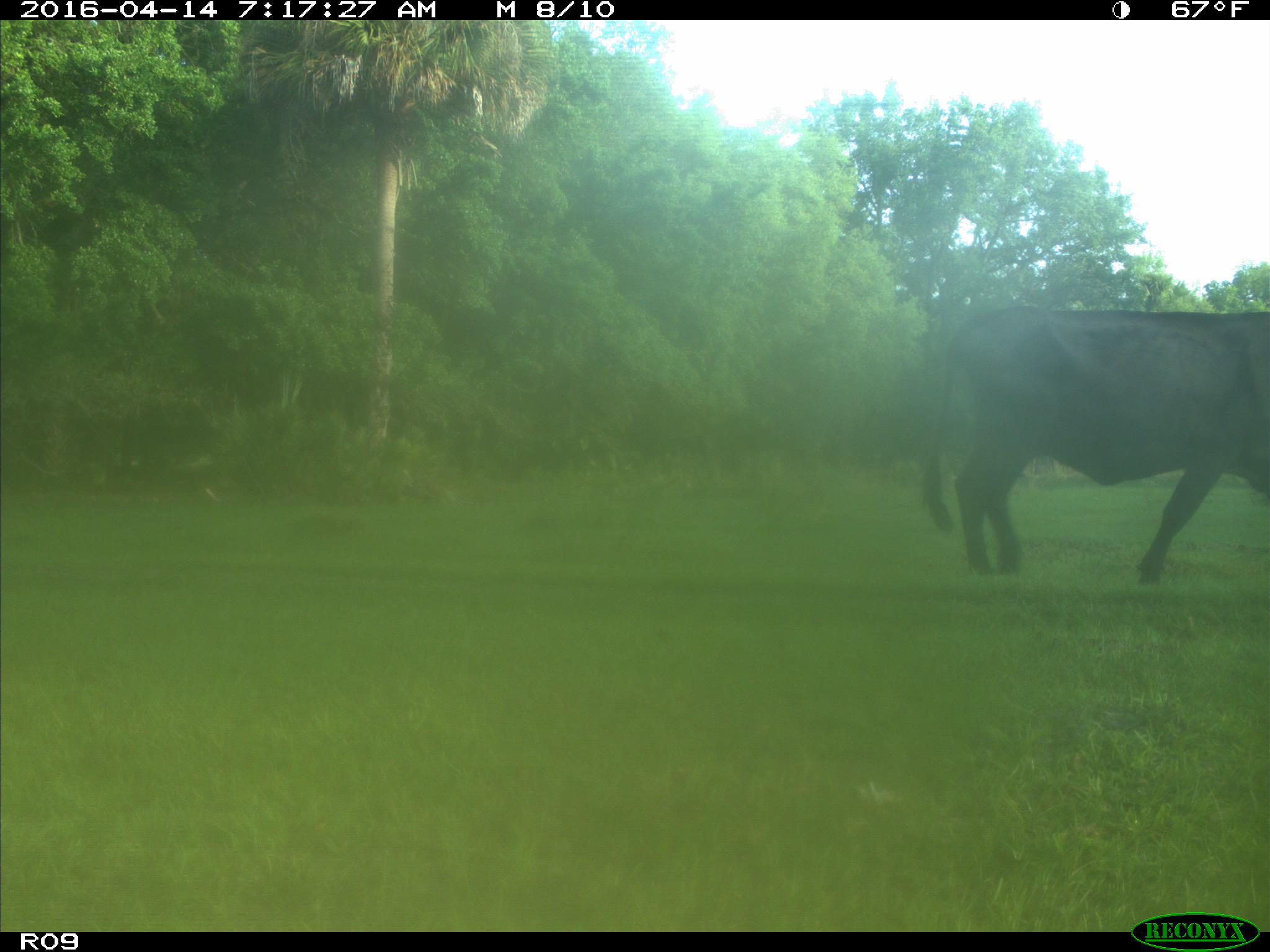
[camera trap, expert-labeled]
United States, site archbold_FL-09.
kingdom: Animalia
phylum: Chordata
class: Mammalia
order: Artiodactyla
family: Bovidae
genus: Bos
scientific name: Bos taurus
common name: domestic cow